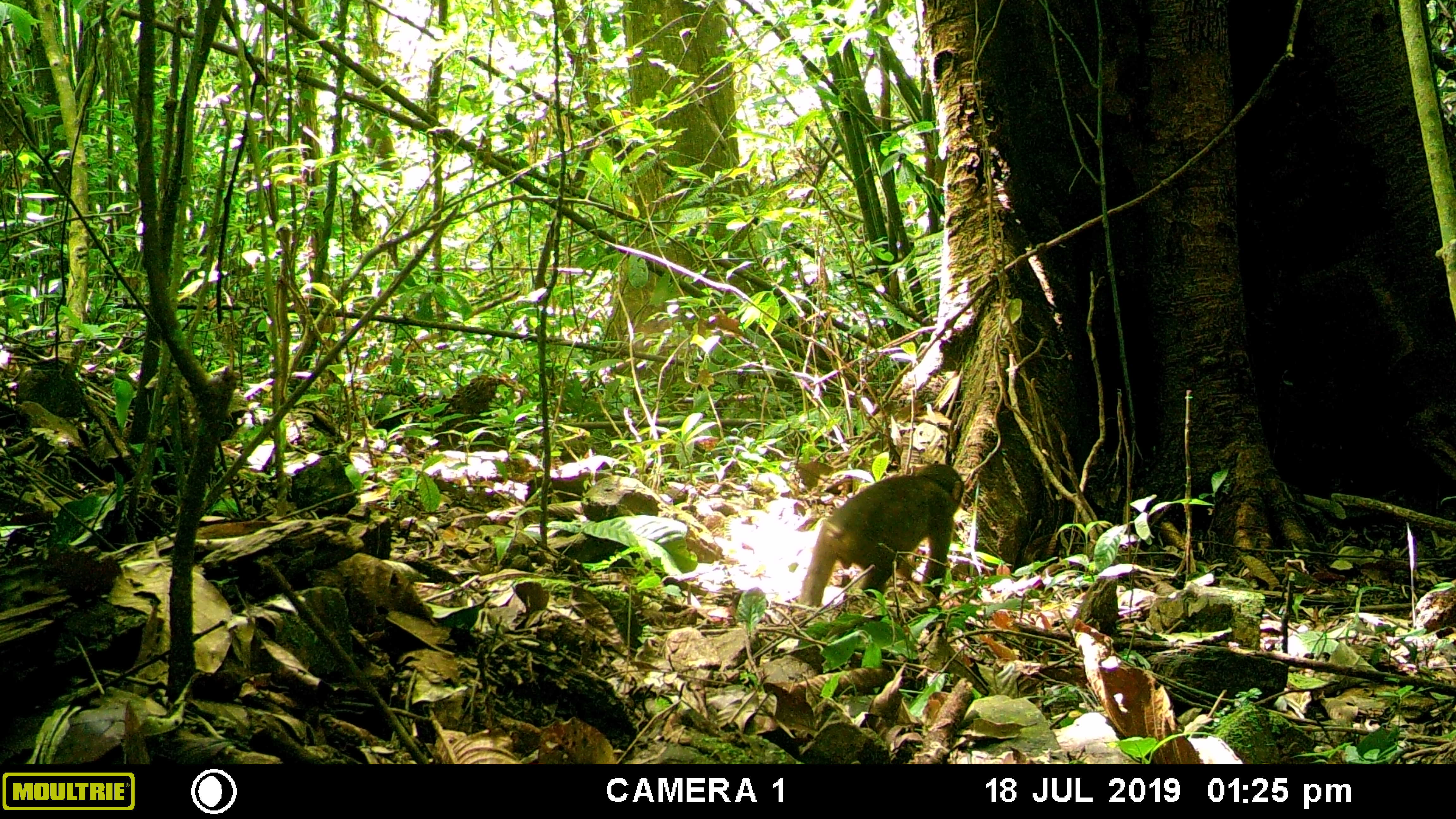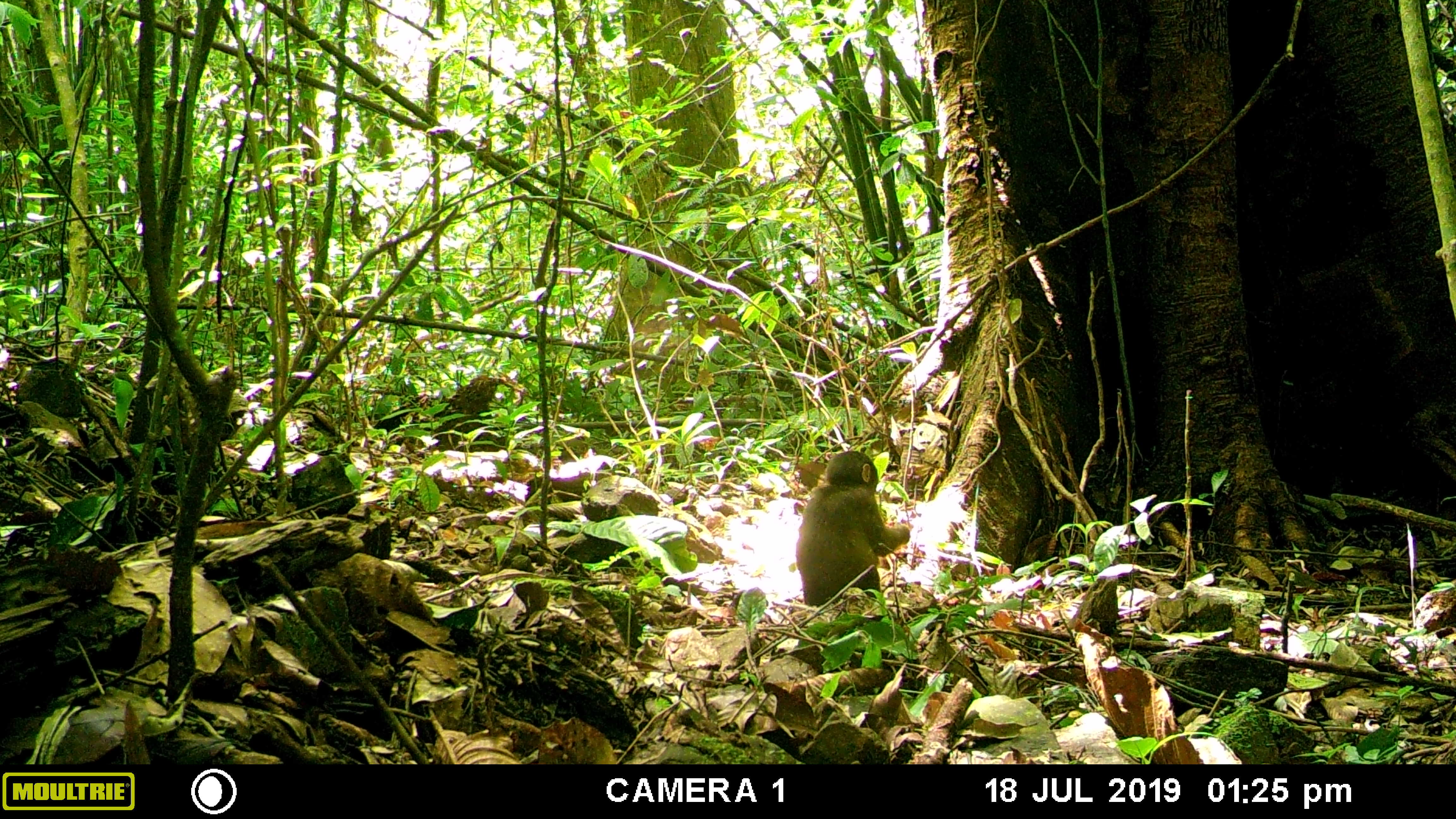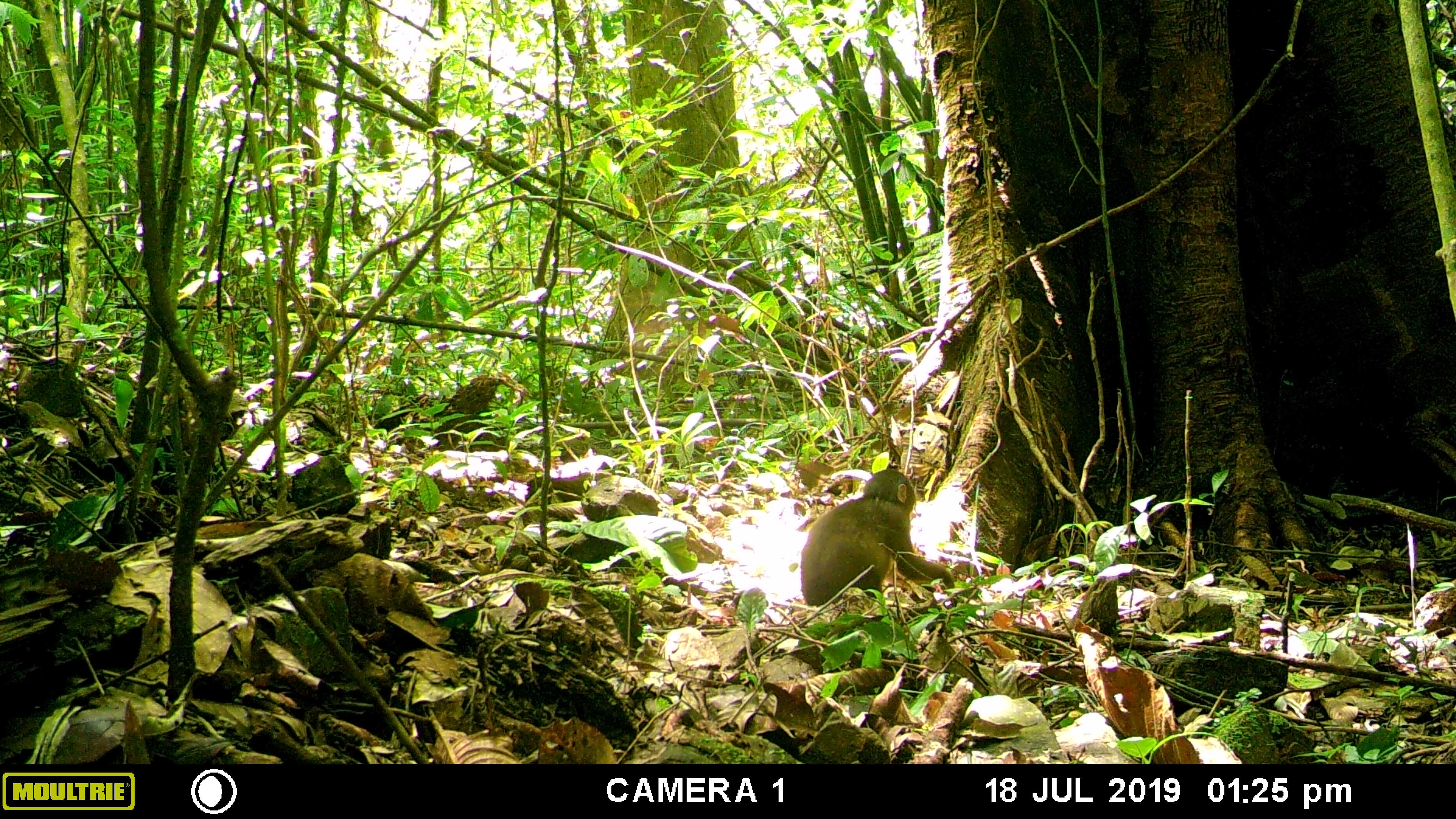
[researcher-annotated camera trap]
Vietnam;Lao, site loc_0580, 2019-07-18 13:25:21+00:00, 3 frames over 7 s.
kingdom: Animalia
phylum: Chordata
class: Mammalia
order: Primates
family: Cercopithecidae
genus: Macaca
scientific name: Macaca arctoides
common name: stump-tailed macaque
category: stump tailed macaque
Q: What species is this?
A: Stump tailed macaque (stump-tailed macaque) (Macaca arctoides).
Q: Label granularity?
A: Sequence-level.